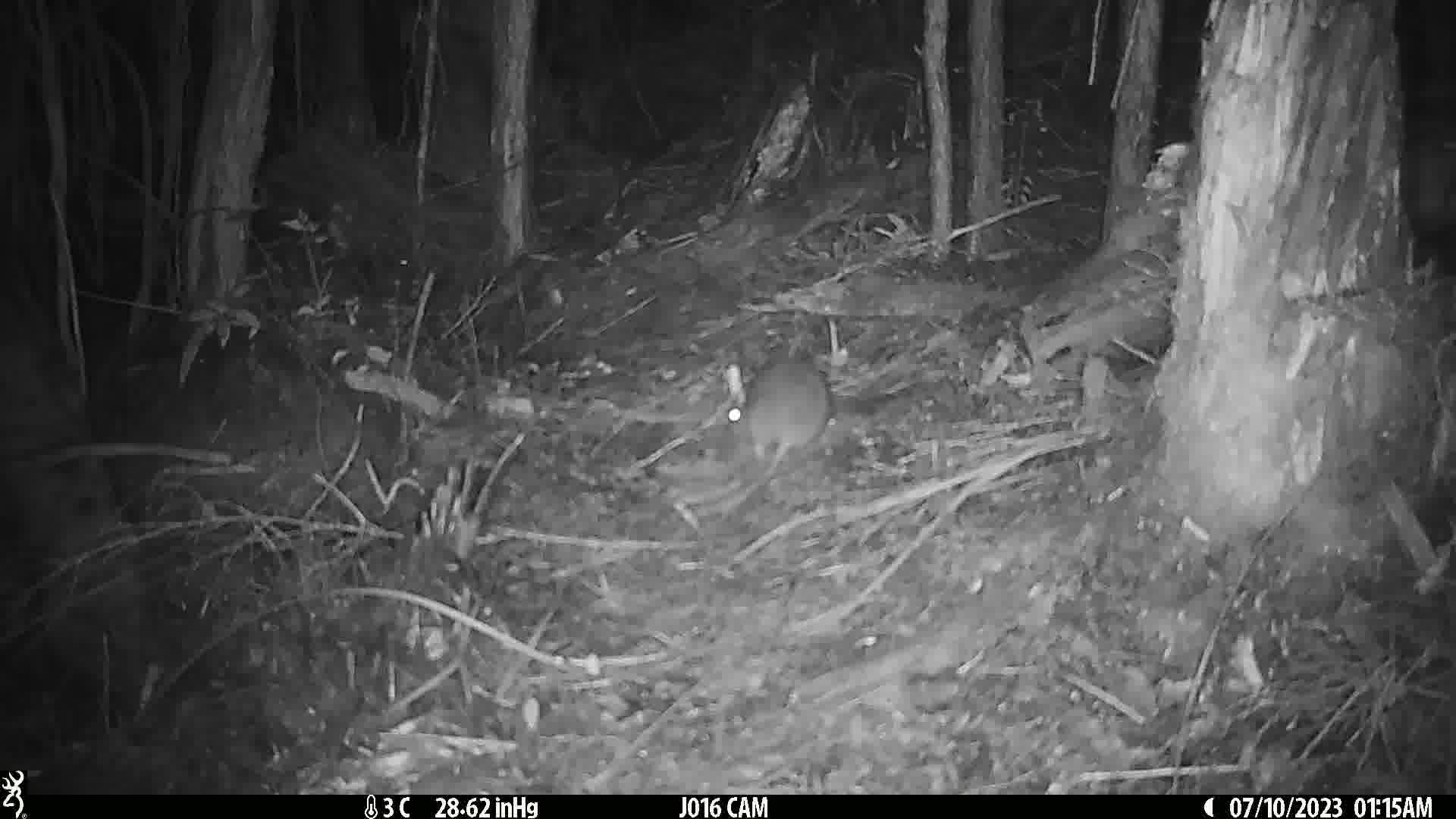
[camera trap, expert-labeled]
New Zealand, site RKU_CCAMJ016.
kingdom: Animalia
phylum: Chordata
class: Mammalia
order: Rodentia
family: Muridae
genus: Rattus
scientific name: Rattus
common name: rat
Rat (Rattus).